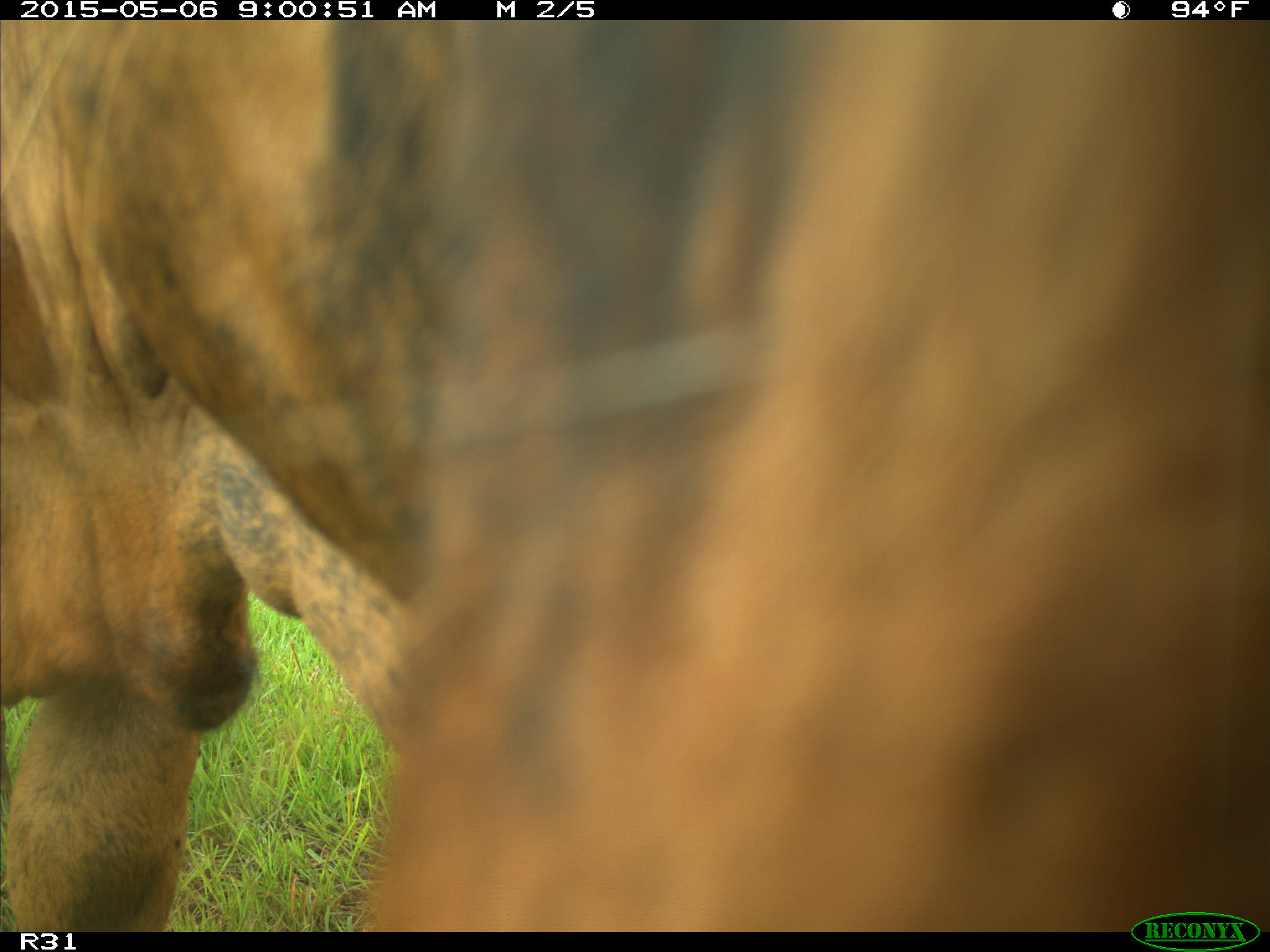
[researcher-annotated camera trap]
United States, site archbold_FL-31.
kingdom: Animalia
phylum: Chordata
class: Mammalia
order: Artiodactyla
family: Bovidae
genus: Bos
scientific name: Bos taurus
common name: domestic cow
Bos taurus (domestic cow).